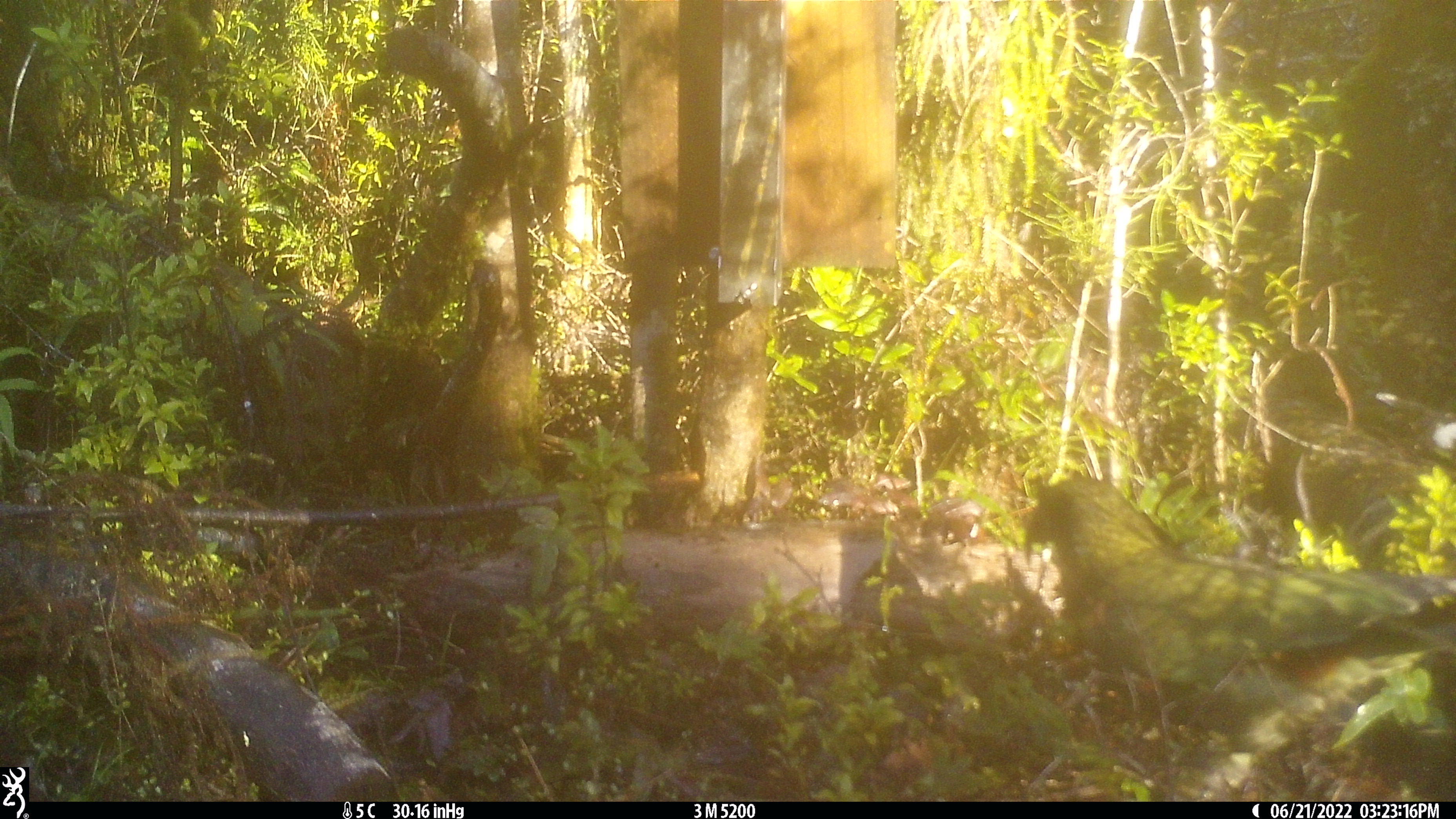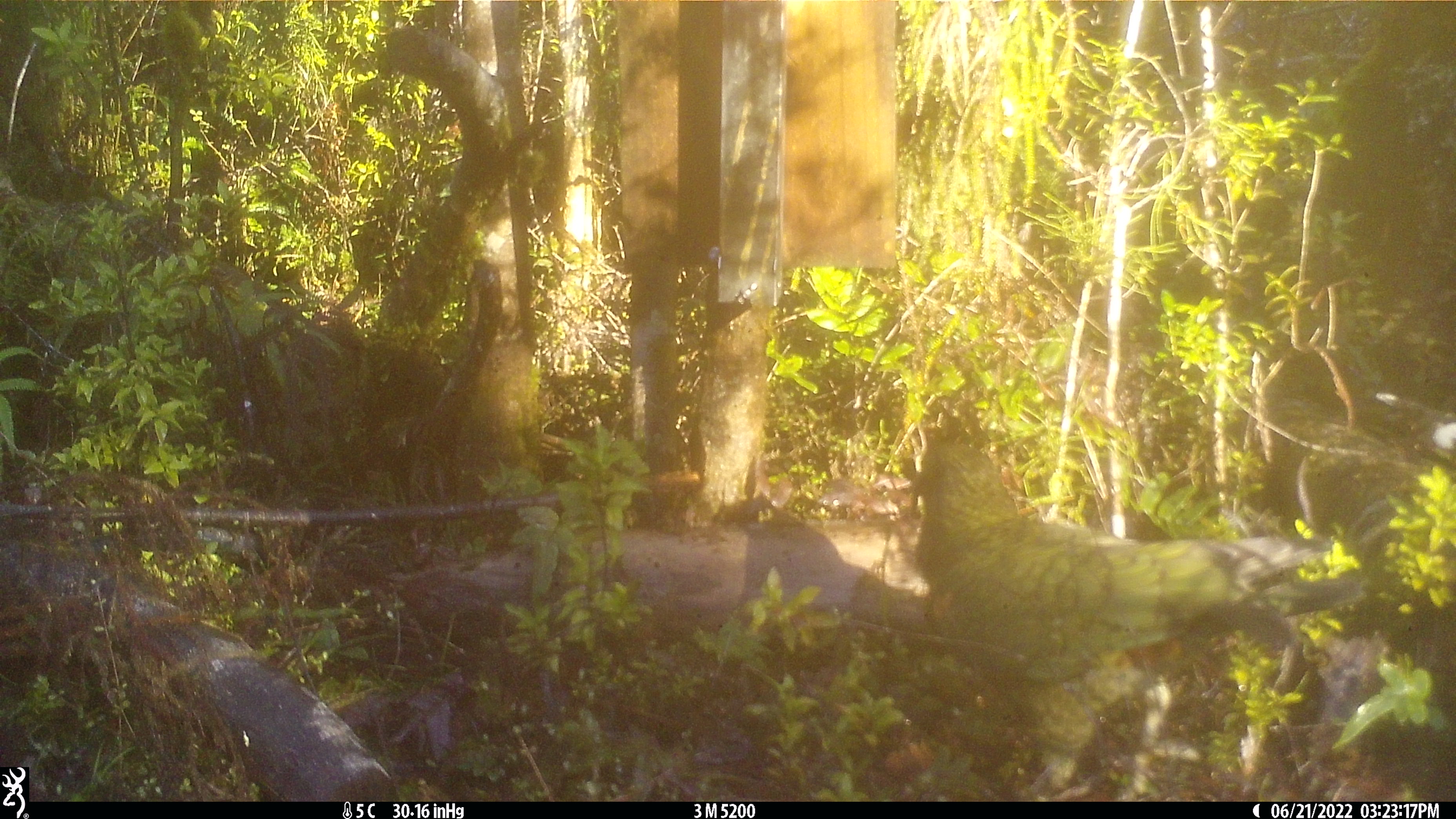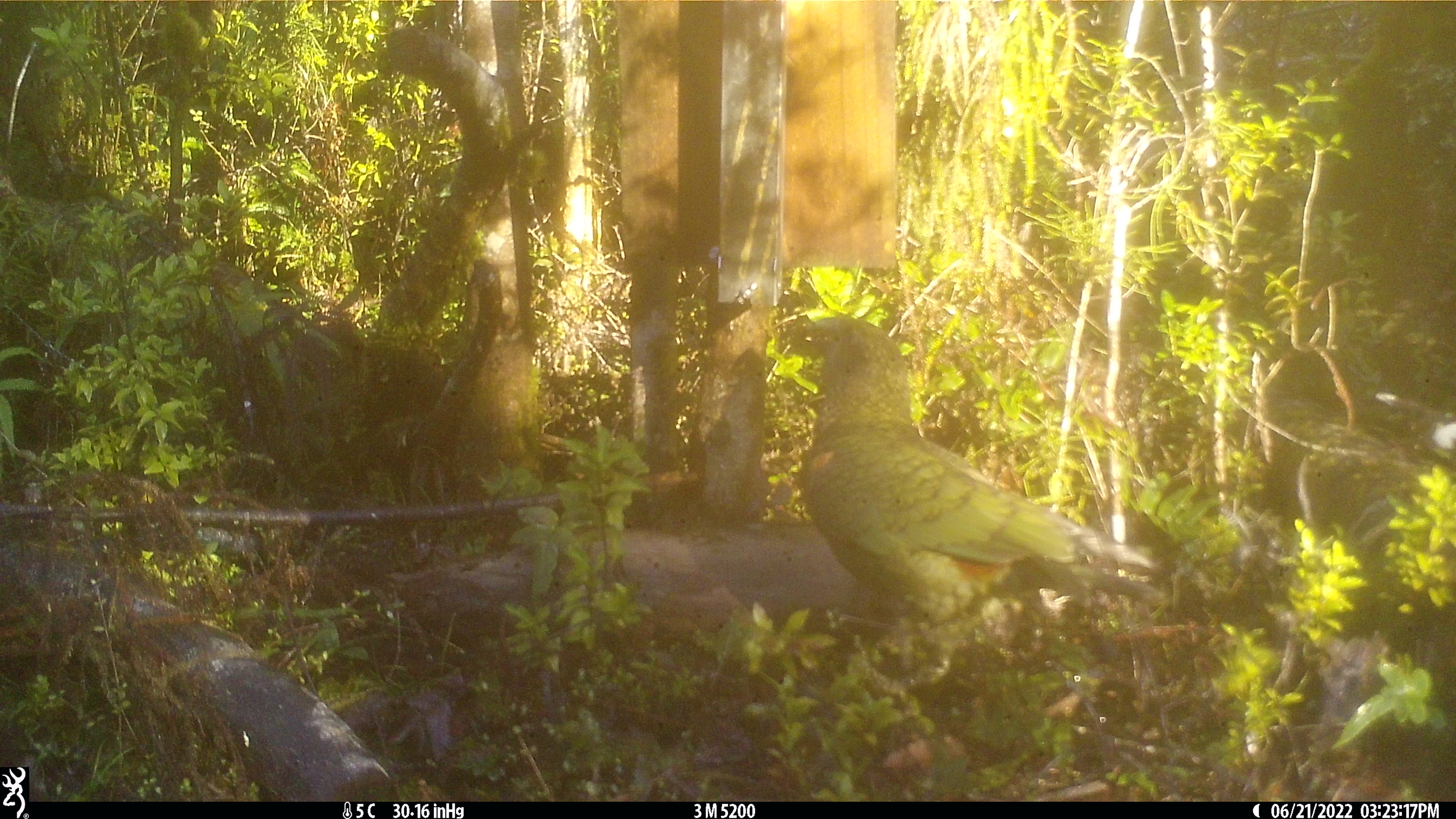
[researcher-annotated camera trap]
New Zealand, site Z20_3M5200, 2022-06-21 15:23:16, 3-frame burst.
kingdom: Animalia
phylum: Chordata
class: Aves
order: Psittaciformes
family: Strigopidae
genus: Nestor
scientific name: Nestor notabilis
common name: kea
Kea (Nestor notabilis).